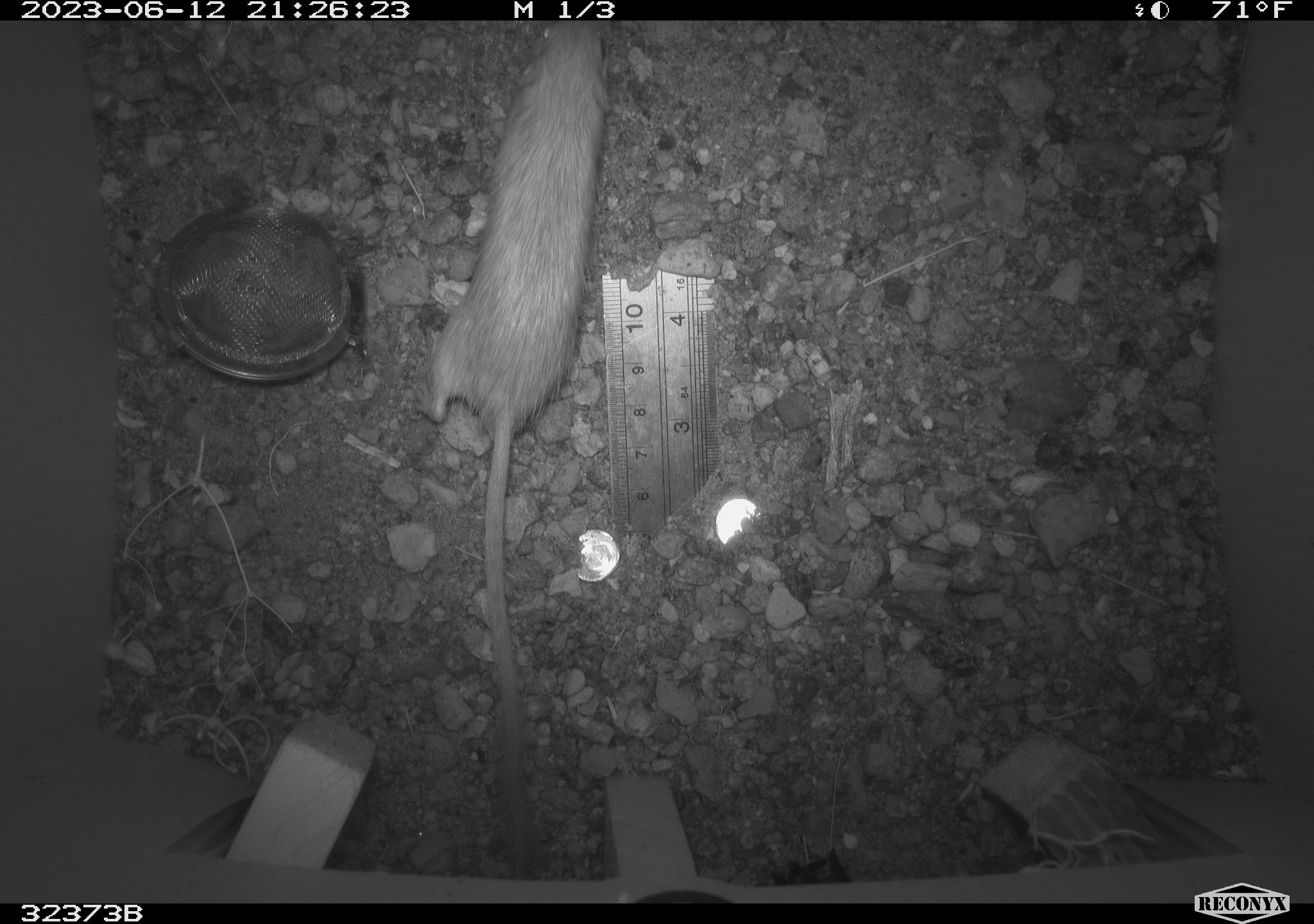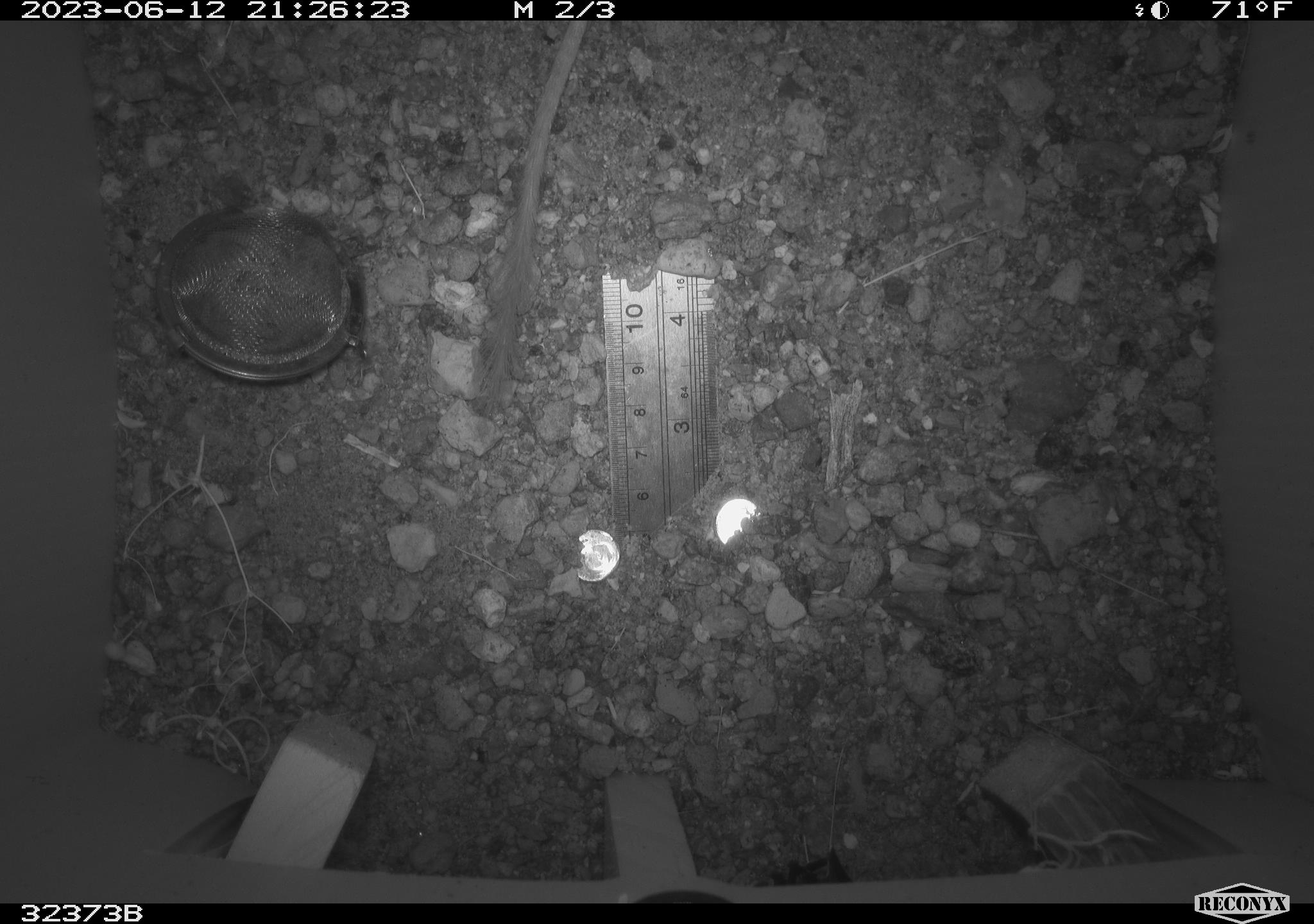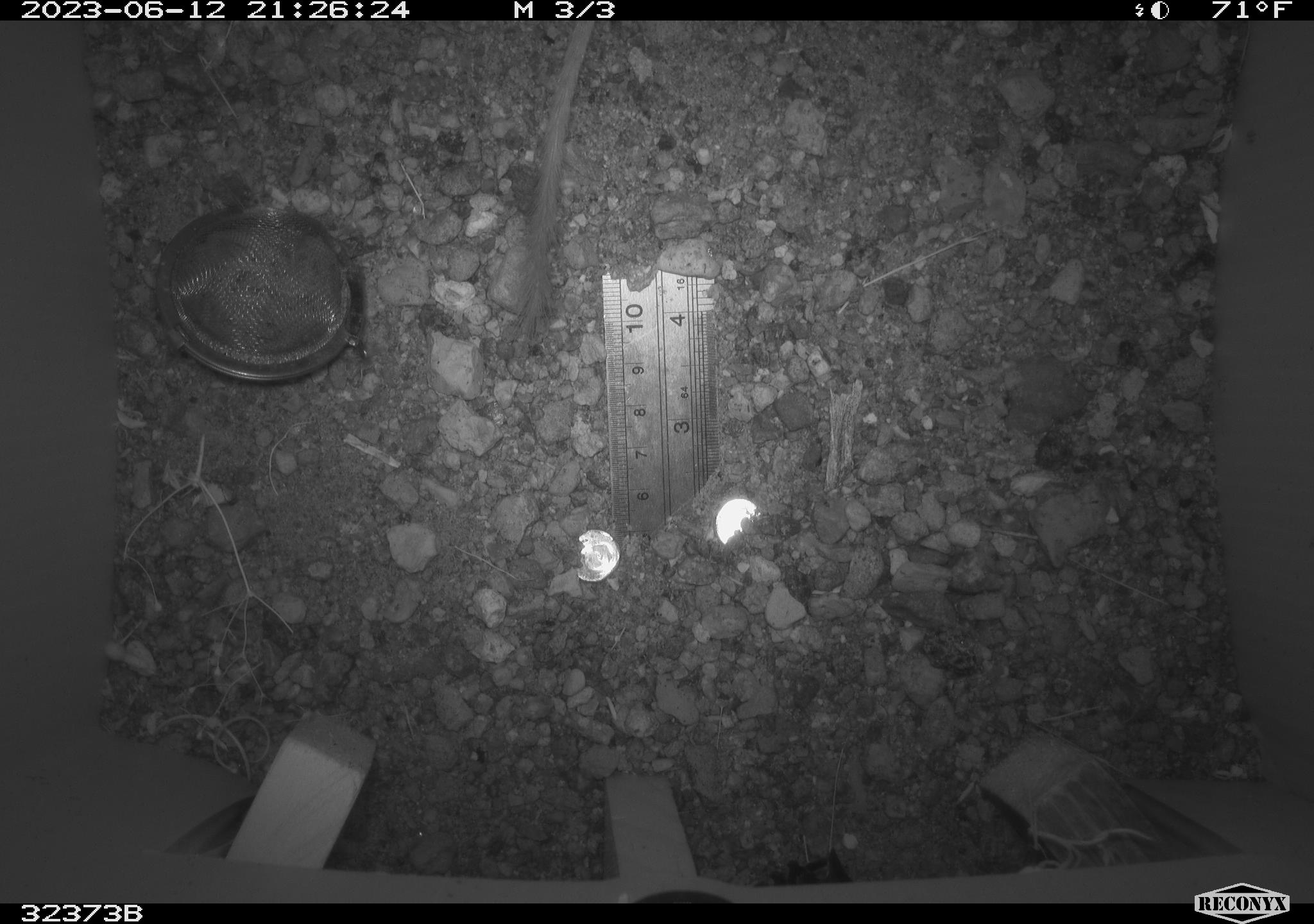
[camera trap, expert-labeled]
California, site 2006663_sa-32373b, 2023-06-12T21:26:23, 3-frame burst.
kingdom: Animalia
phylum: Chordata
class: Mammalia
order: Rodentia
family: Heteromyidae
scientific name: Heteromyidae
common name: kangaroo rats and pocket mice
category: heteromyidae family